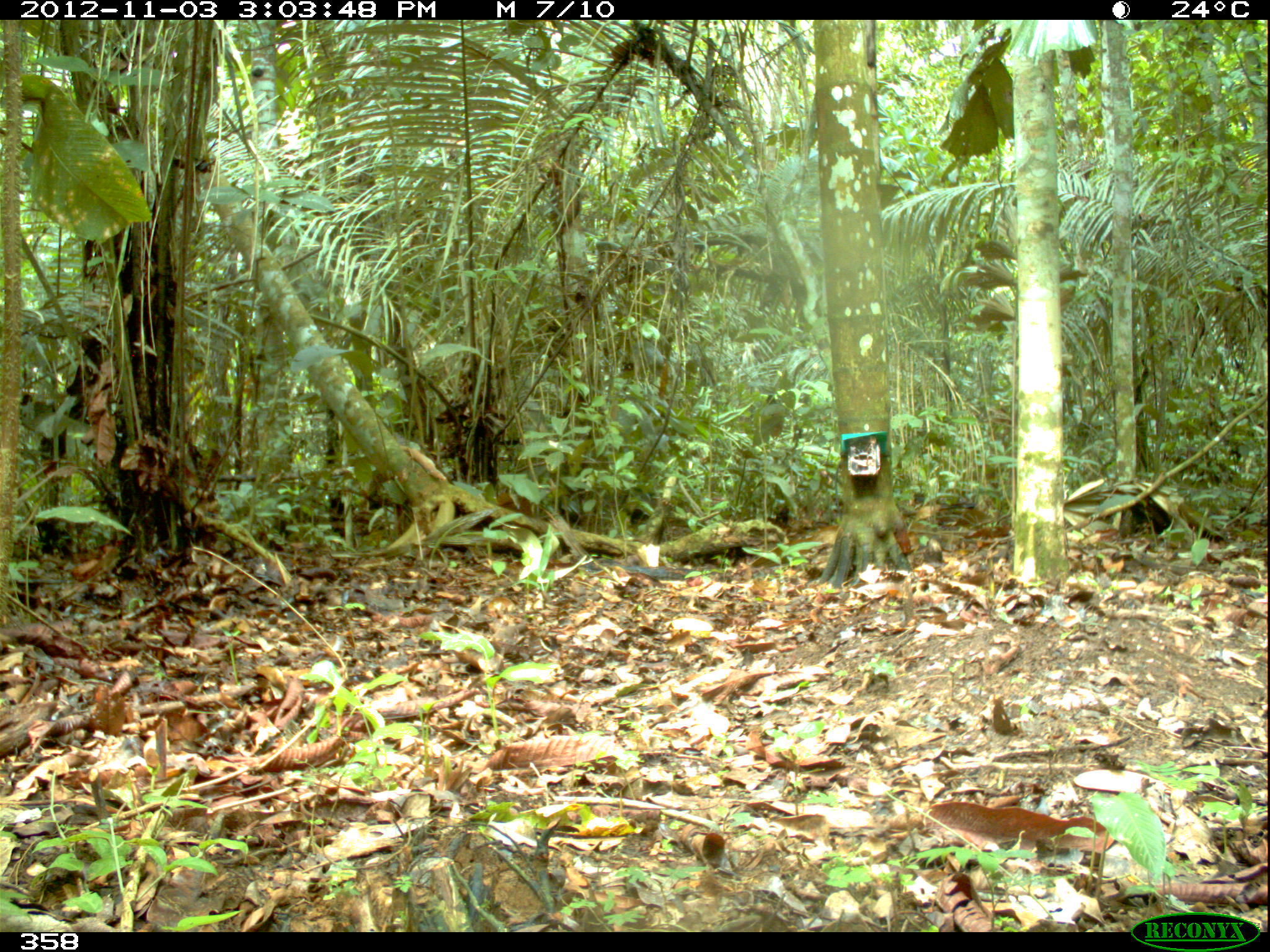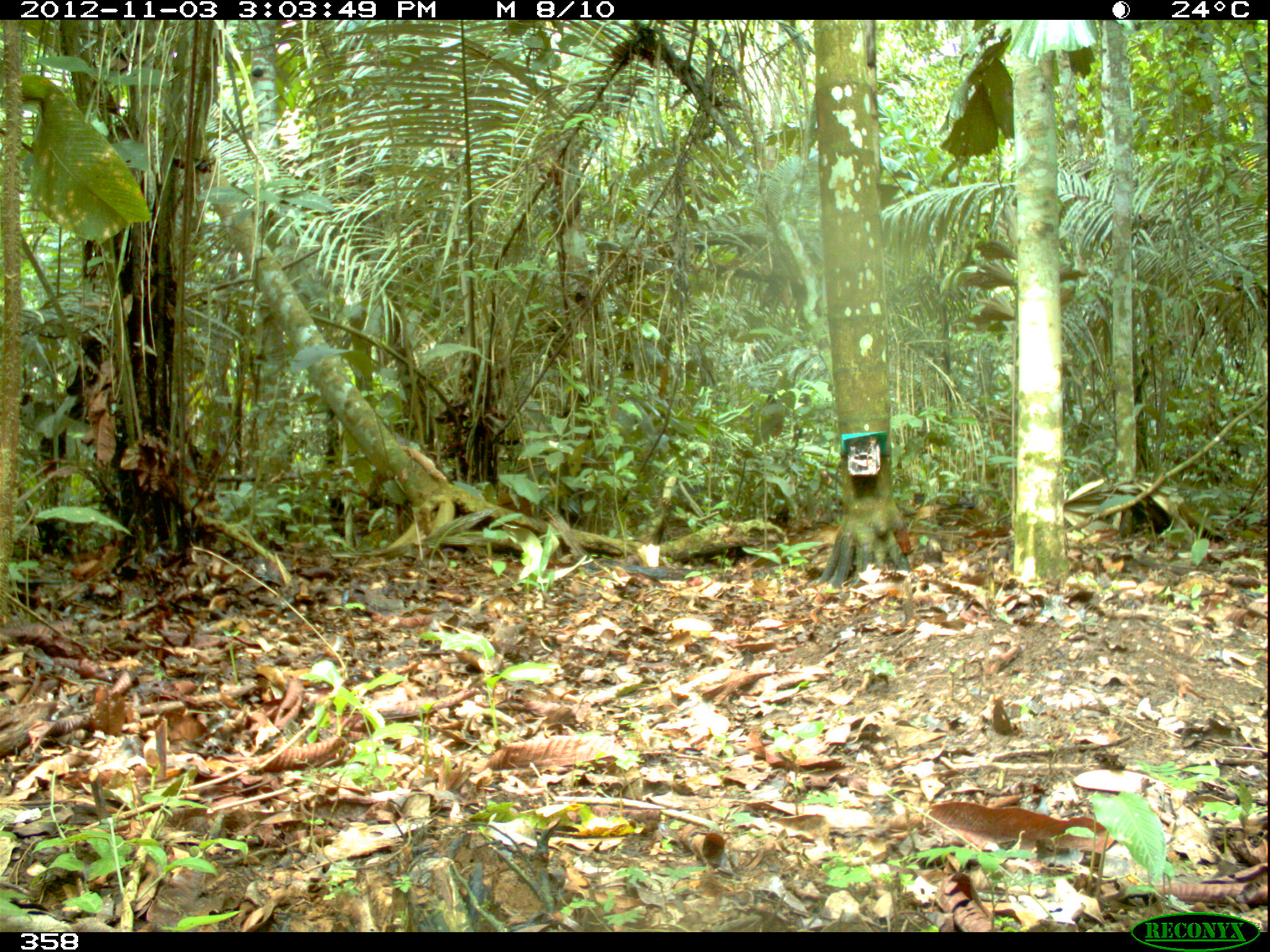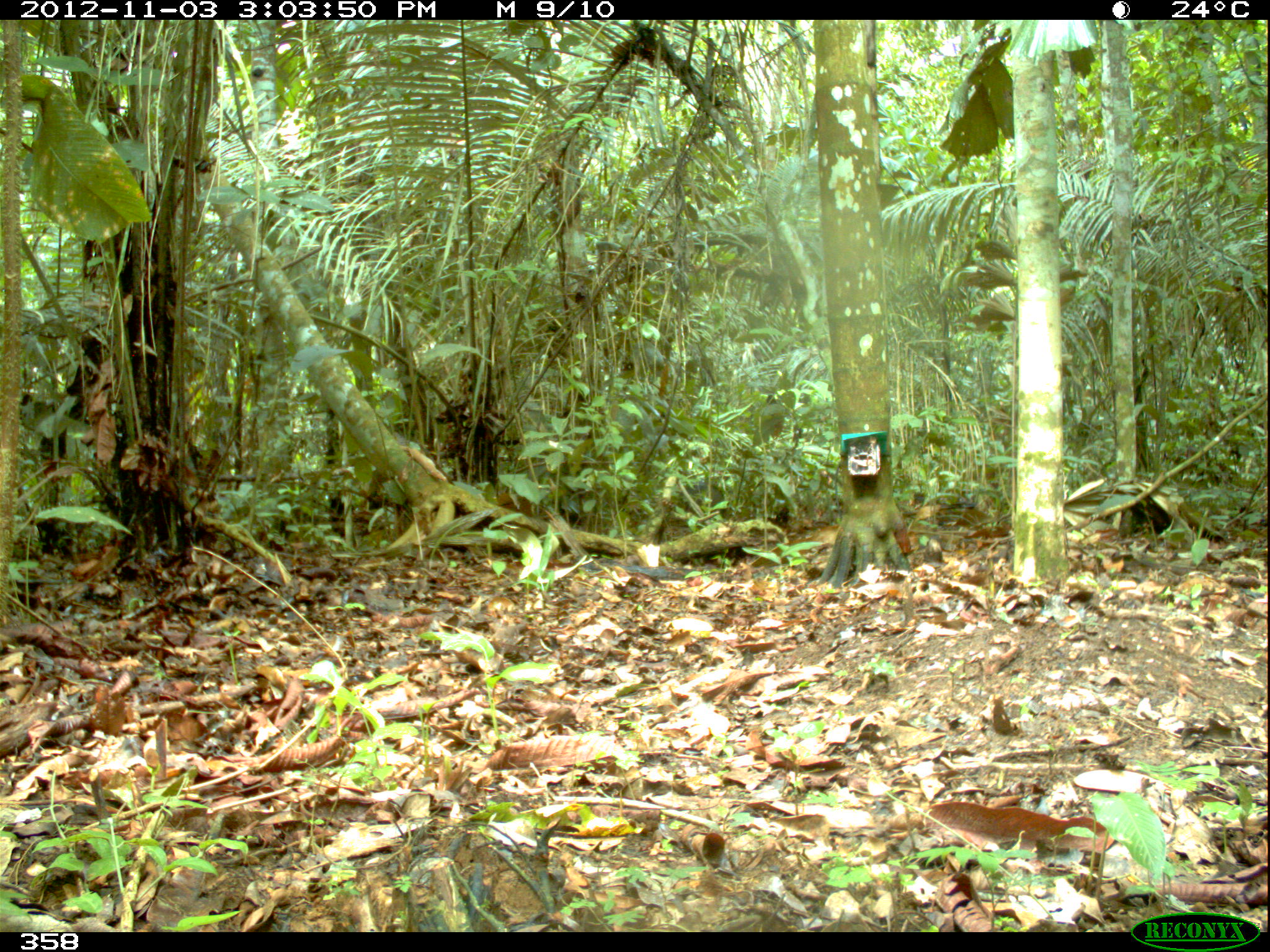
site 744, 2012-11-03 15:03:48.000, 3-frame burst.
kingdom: Animalia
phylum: Chordata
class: Mammalia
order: Artiodactyla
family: Tayassuidae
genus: Tayassu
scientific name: Tayassu pecari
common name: white-lipped peccary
Tayassu pecari (white-lipped peccary).